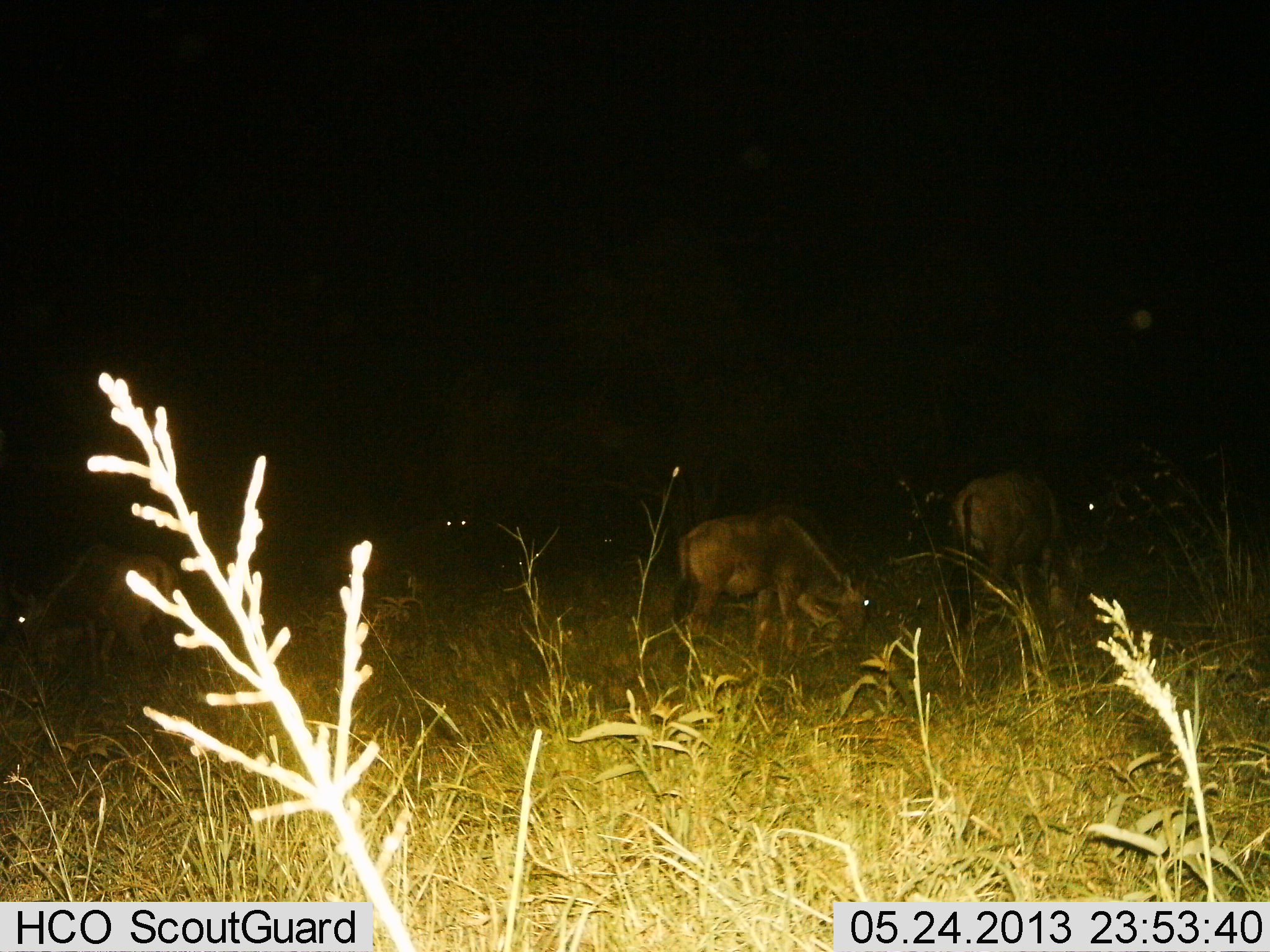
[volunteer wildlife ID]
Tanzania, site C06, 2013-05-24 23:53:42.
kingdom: Animalia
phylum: Chordata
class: Mammalia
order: Artiodactyla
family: Bovidae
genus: Connochaetes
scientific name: Connochaetes taurinus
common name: blue wildebeest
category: wildebeest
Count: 4.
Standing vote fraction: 31%.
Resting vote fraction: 6%.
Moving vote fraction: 19%.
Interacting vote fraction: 0%.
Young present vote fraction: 12%.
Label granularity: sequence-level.